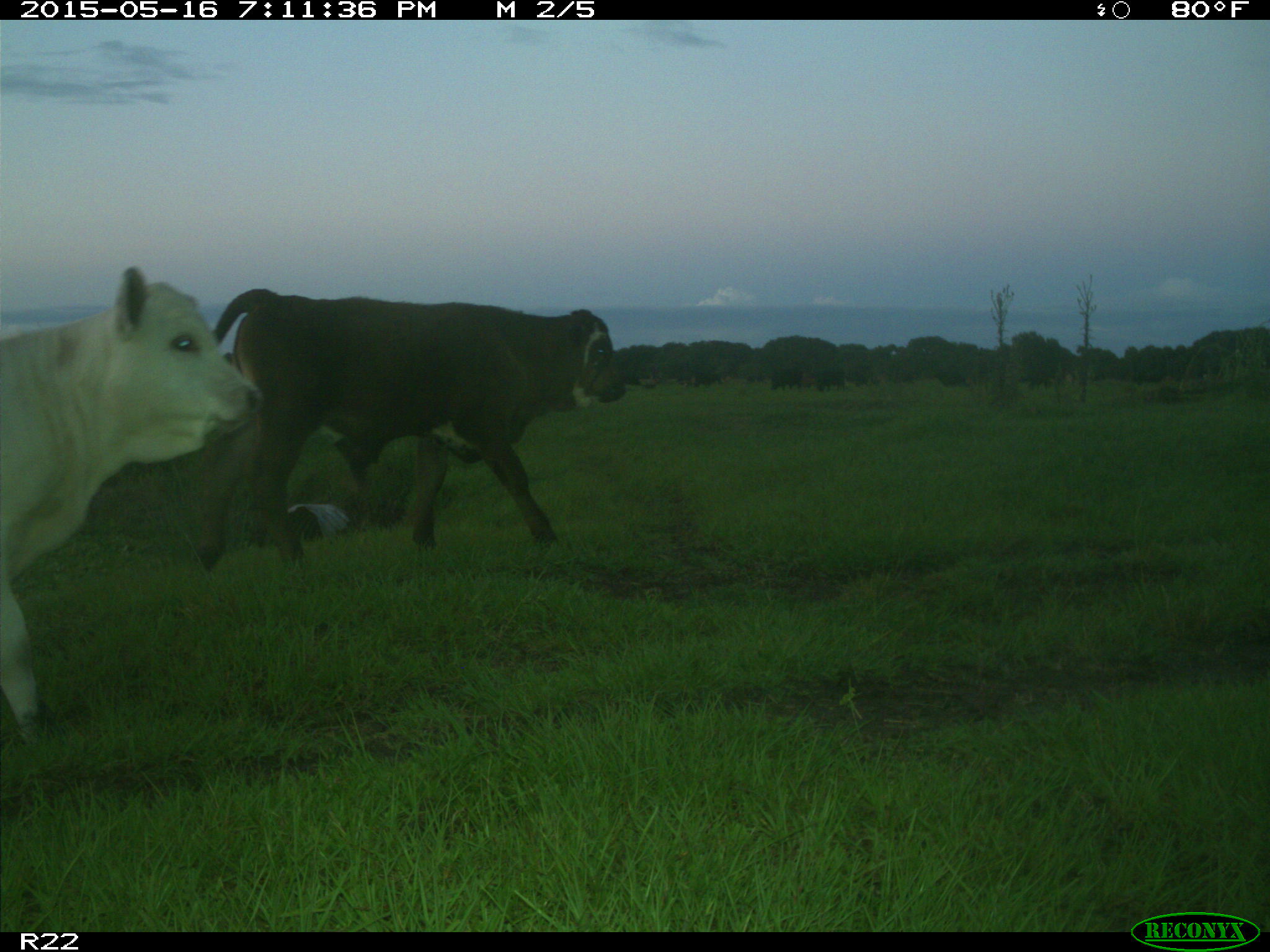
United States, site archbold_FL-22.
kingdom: Animalia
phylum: Chordata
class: Mammalia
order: Artiodactyla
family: Bovidae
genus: Bos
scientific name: Bos taurus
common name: domestic cow